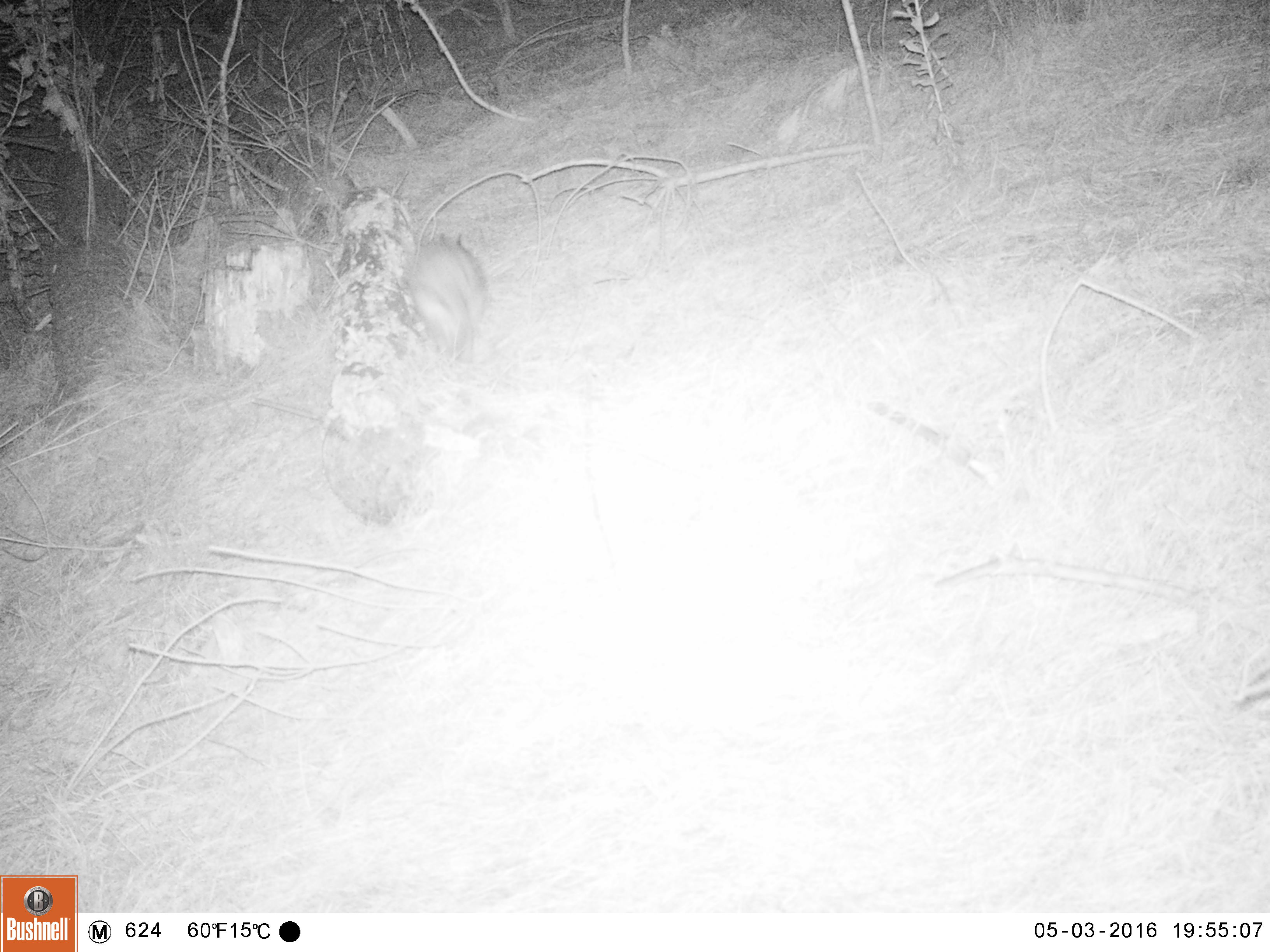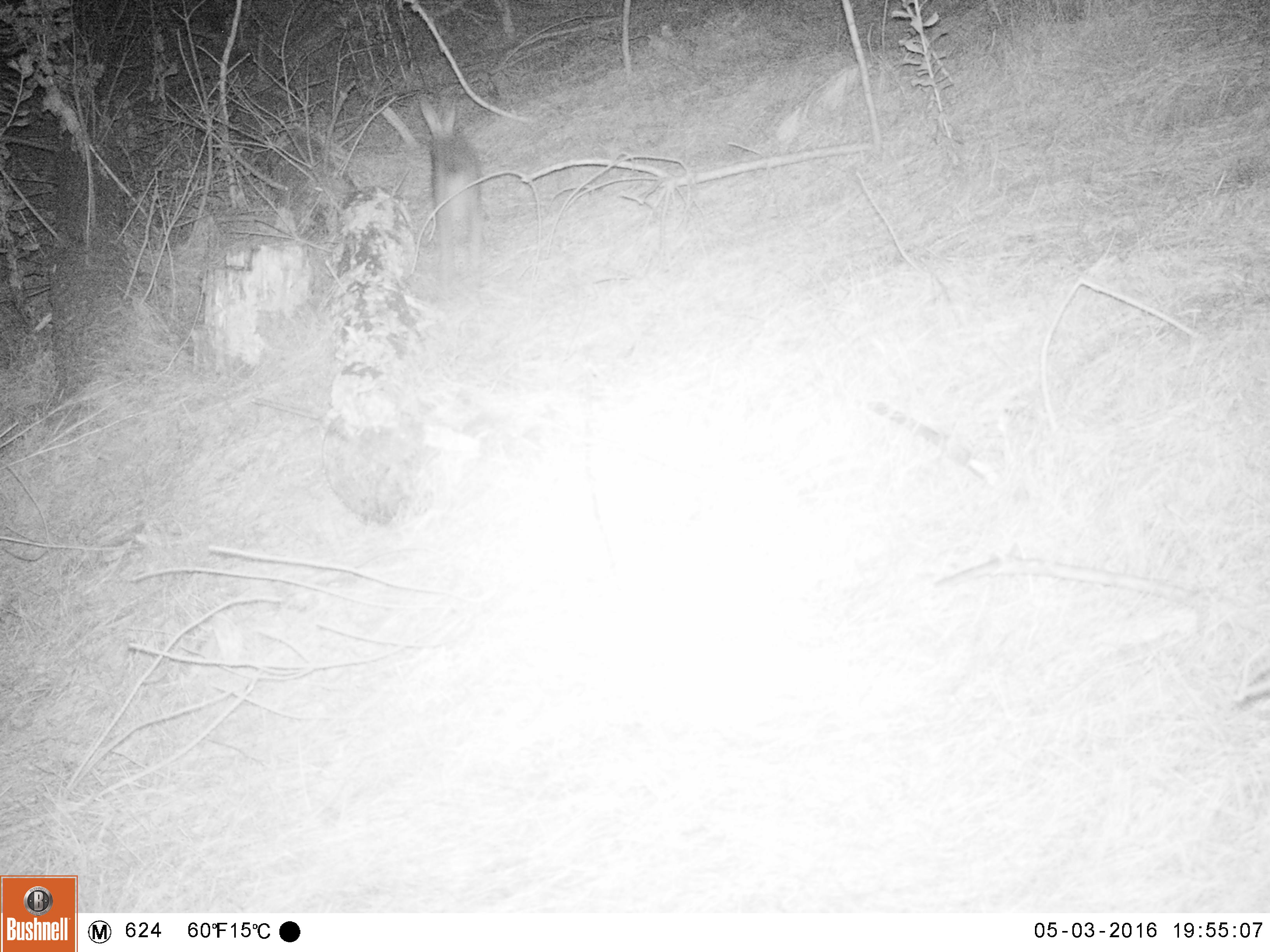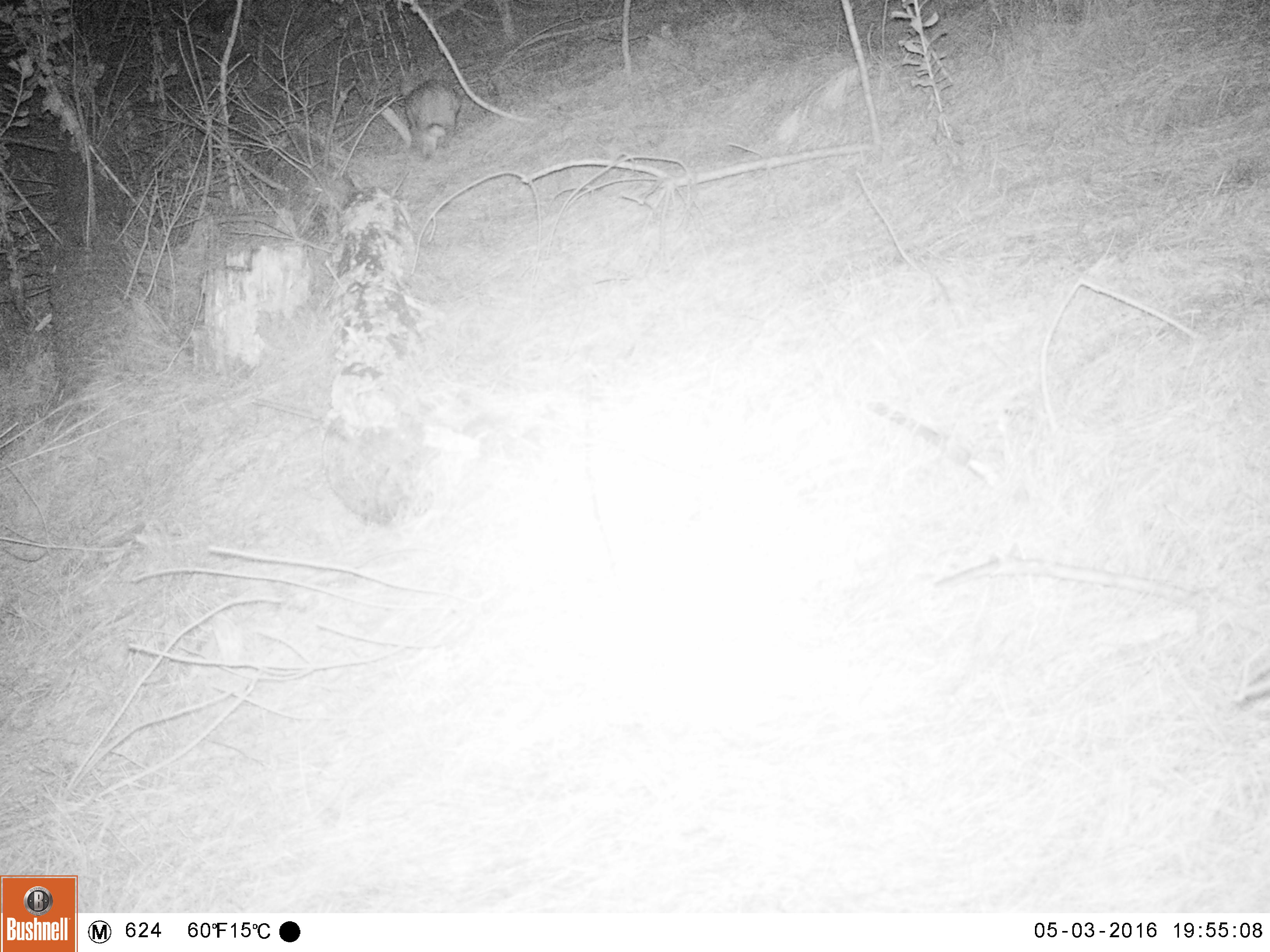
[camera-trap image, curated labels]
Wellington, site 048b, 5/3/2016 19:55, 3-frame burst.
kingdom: Animalia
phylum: Chordata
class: Mammalia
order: Lagomorpha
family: Leporidae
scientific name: Leporidae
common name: rabbit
Rabbit (Leporidae).